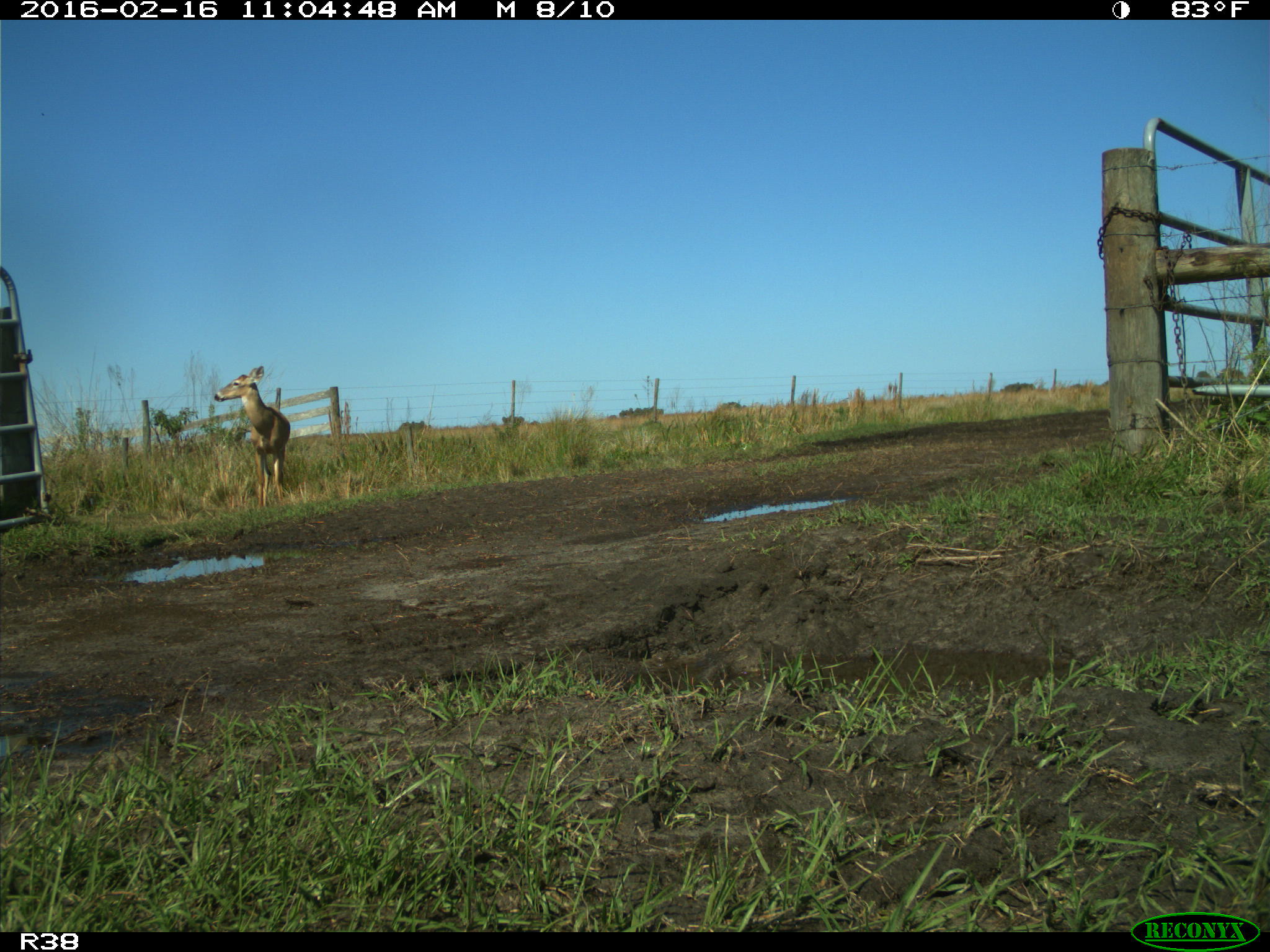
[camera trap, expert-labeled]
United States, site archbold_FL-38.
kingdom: Animalia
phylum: Chordata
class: Mammalia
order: Artiodactyla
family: Cervidae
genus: Odocoileus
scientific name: Odocoileus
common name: deer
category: unidentified deer